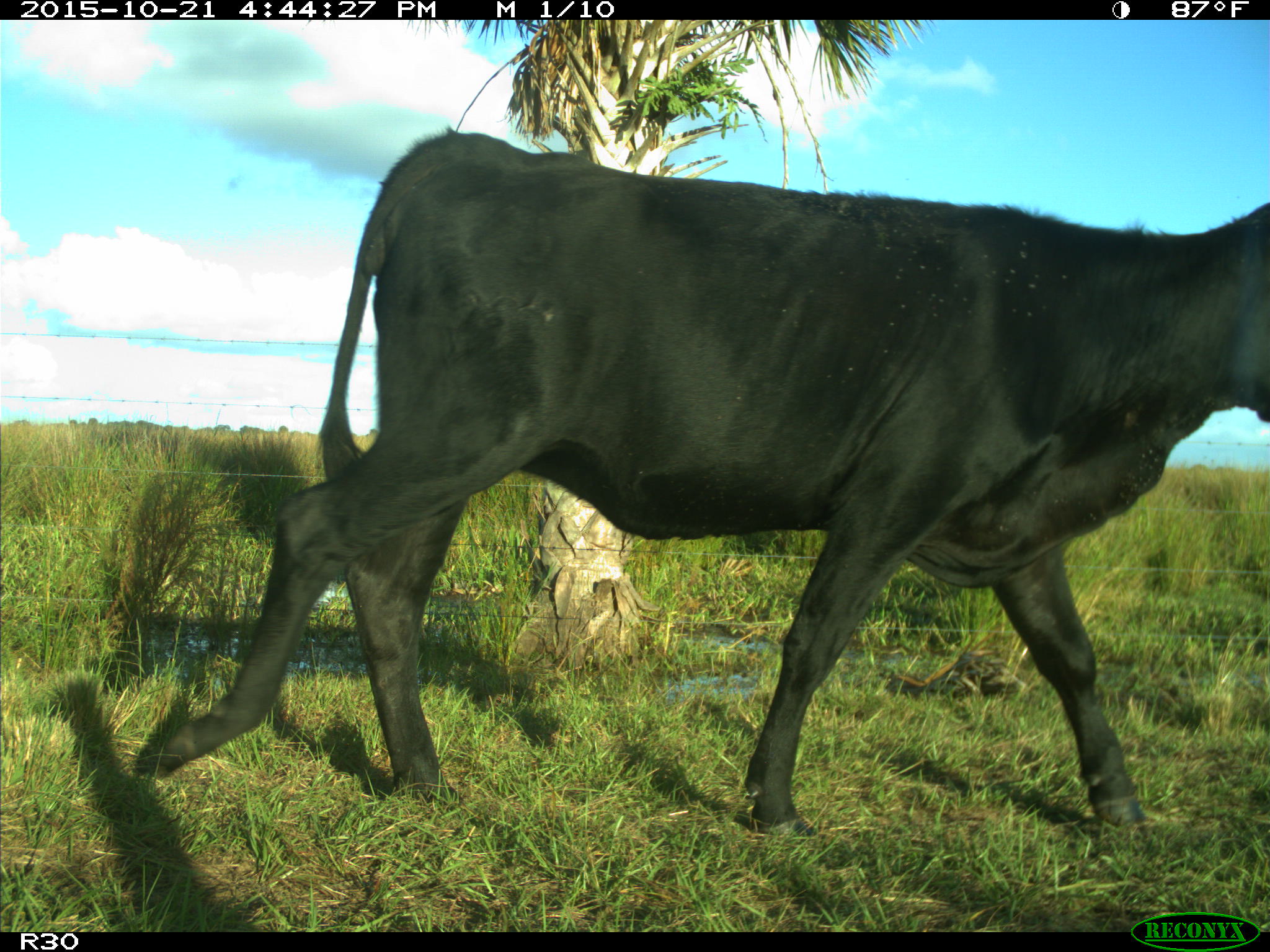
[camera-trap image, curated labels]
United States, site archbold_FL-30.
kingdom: Animalia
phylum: Chordata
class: Mammalia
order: Artiodactyla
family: Bovidae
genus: Bos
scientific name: Bos taurus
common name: domestic cow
Bos taurus (domestic cow).